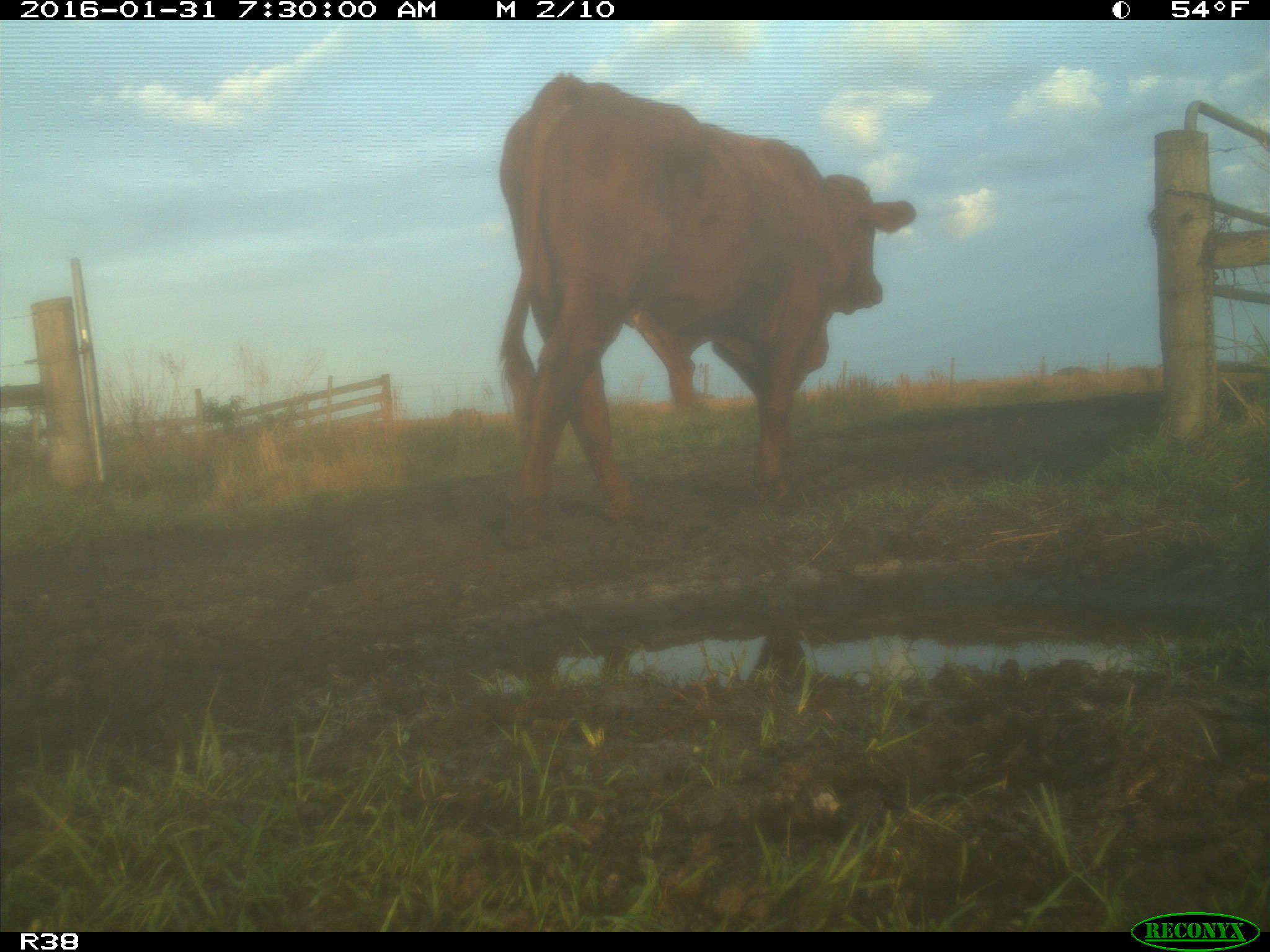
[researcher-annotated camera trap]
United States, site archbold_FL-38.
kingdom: Animalia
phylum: Chordata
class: Mammalia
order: Artiodactyla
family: Bovidae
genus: Bos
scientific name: Bos taurus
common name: domestic cow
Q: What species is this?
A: Bos taurus (domestic cow).